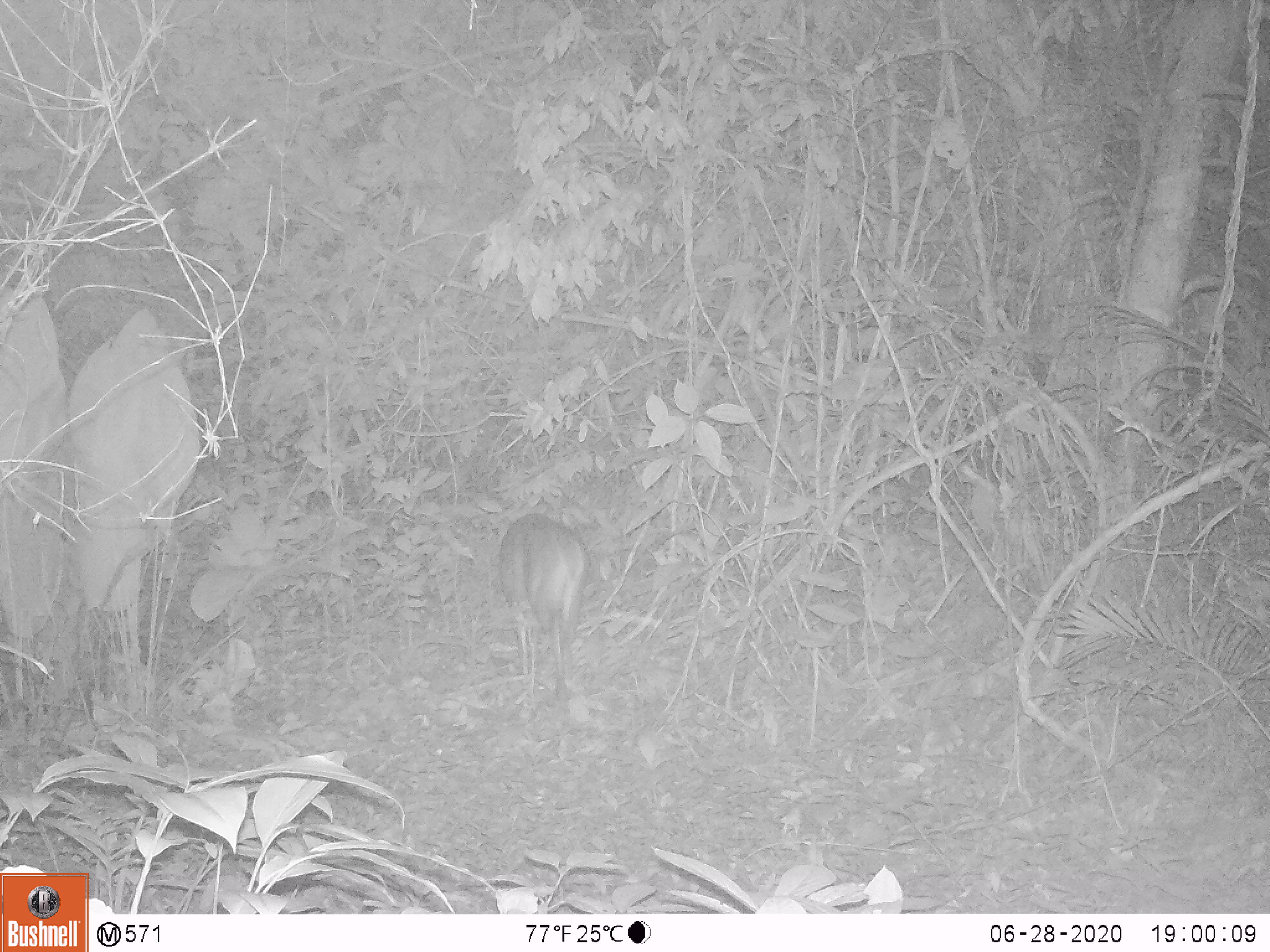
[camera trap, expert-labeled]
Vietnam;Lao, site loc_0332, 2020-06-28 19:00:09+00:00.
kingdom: Animalia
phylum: Chordata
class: Mammalia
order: Artiodactyla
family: Cervidae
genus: Muntiacus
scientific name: Muntiacus vuquangensis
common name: large-antlered muntjac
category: large antlered muntjac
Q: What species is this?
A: Large antlered muntjac (large-antlered muntjac) (Muntiacus vuquangensis).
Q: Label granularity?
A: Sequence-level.